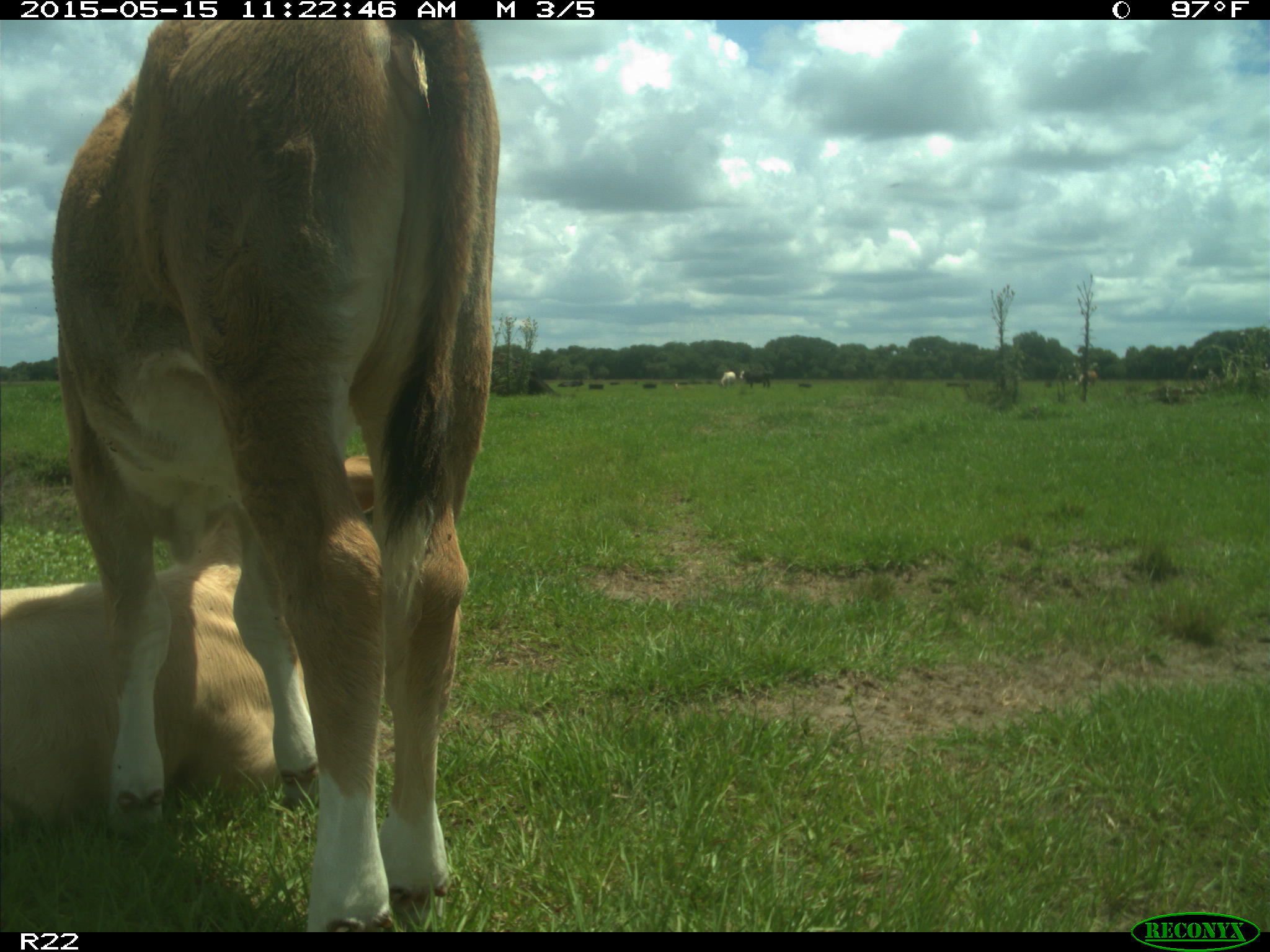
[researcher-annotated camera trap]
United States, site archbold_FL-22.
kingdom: Animalia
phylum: Chordata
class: Mammalia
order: Artiodactyla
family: Bovidae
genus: Bos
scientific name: Bos taurus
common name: domestic cow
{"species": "Bos taurus (domestic cow)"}